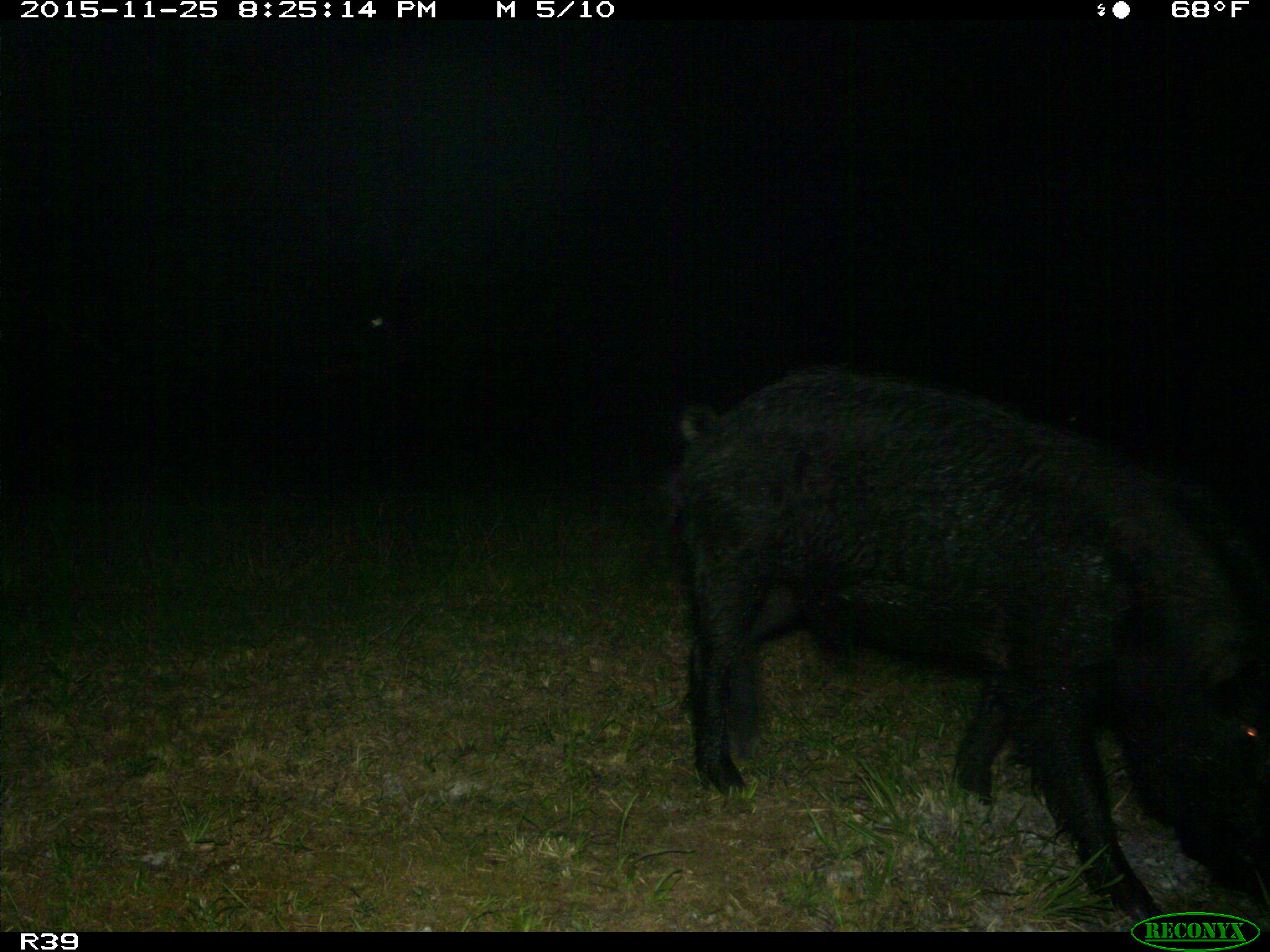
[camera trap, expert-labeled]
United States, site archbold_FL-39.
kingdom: Animalia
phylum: Chordata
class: Mammalia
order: Artiodactyla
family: Suidae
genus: Sus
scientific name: Sus scrofa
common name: wild boar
Sus scrofa (wild boar).